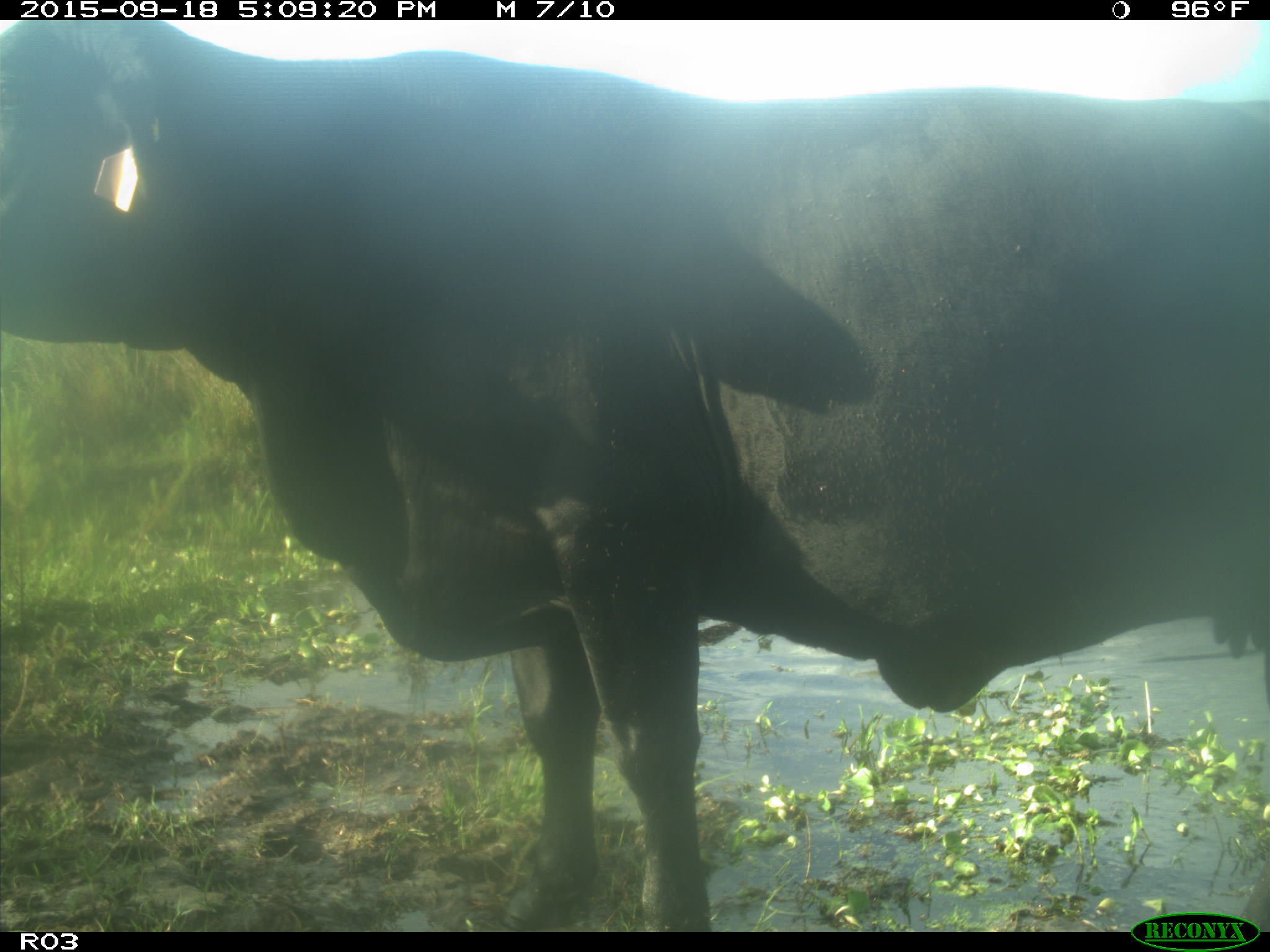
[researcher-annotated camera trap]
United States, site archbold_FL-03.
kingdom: Animalia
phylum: Chordata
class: Mammalia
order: Artiodactyla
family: Bovidae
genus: Bos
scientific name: Bos taurus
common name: domestic cow